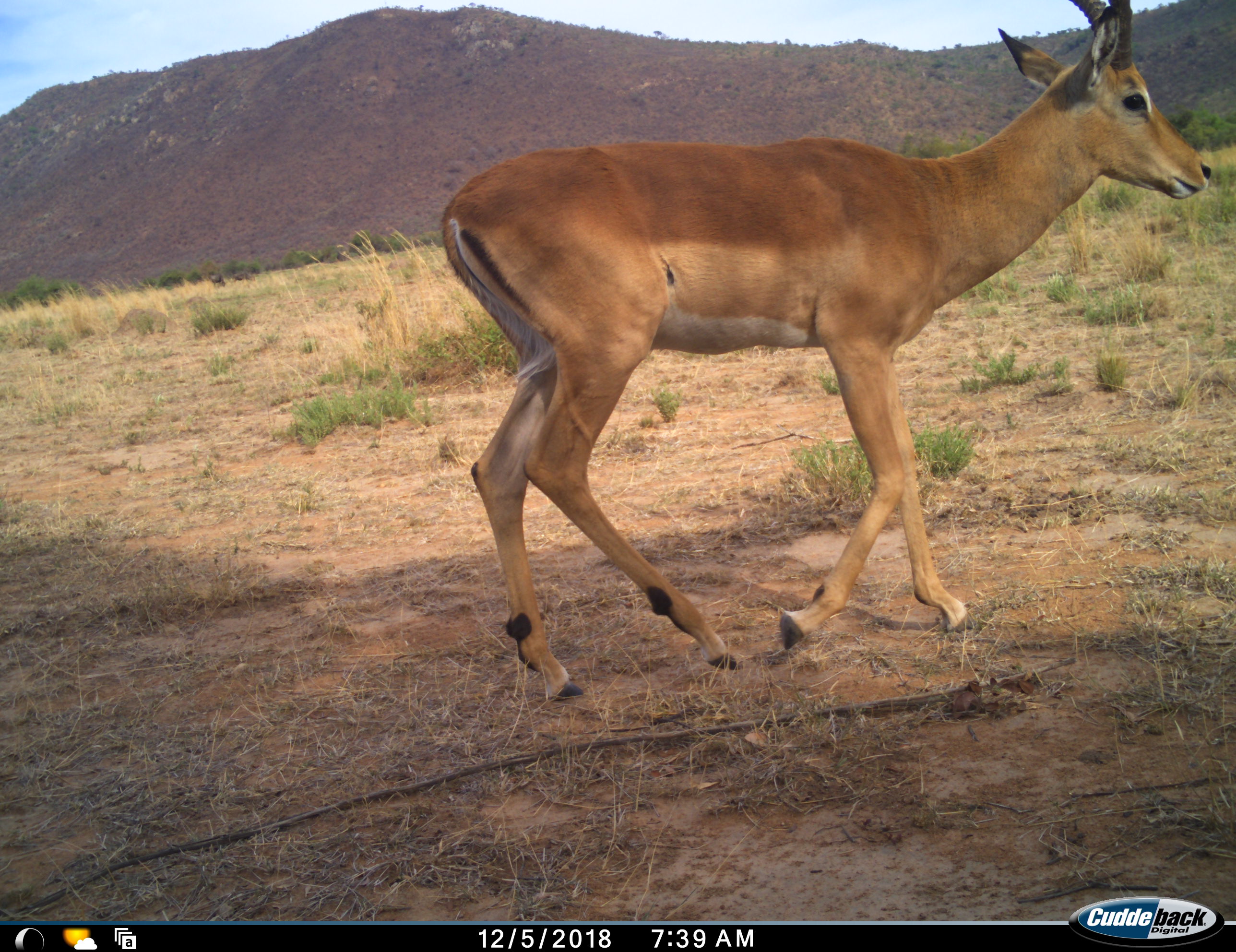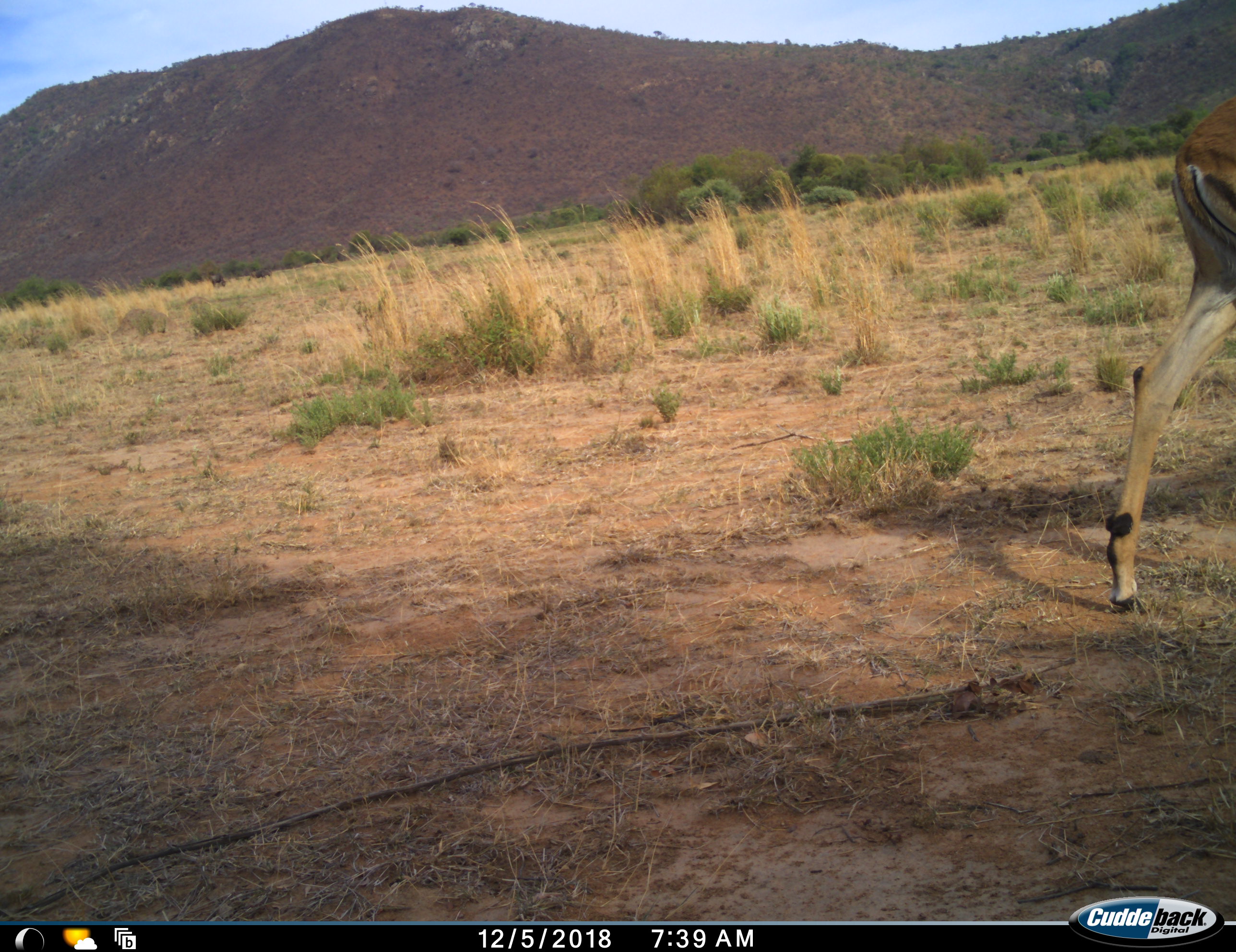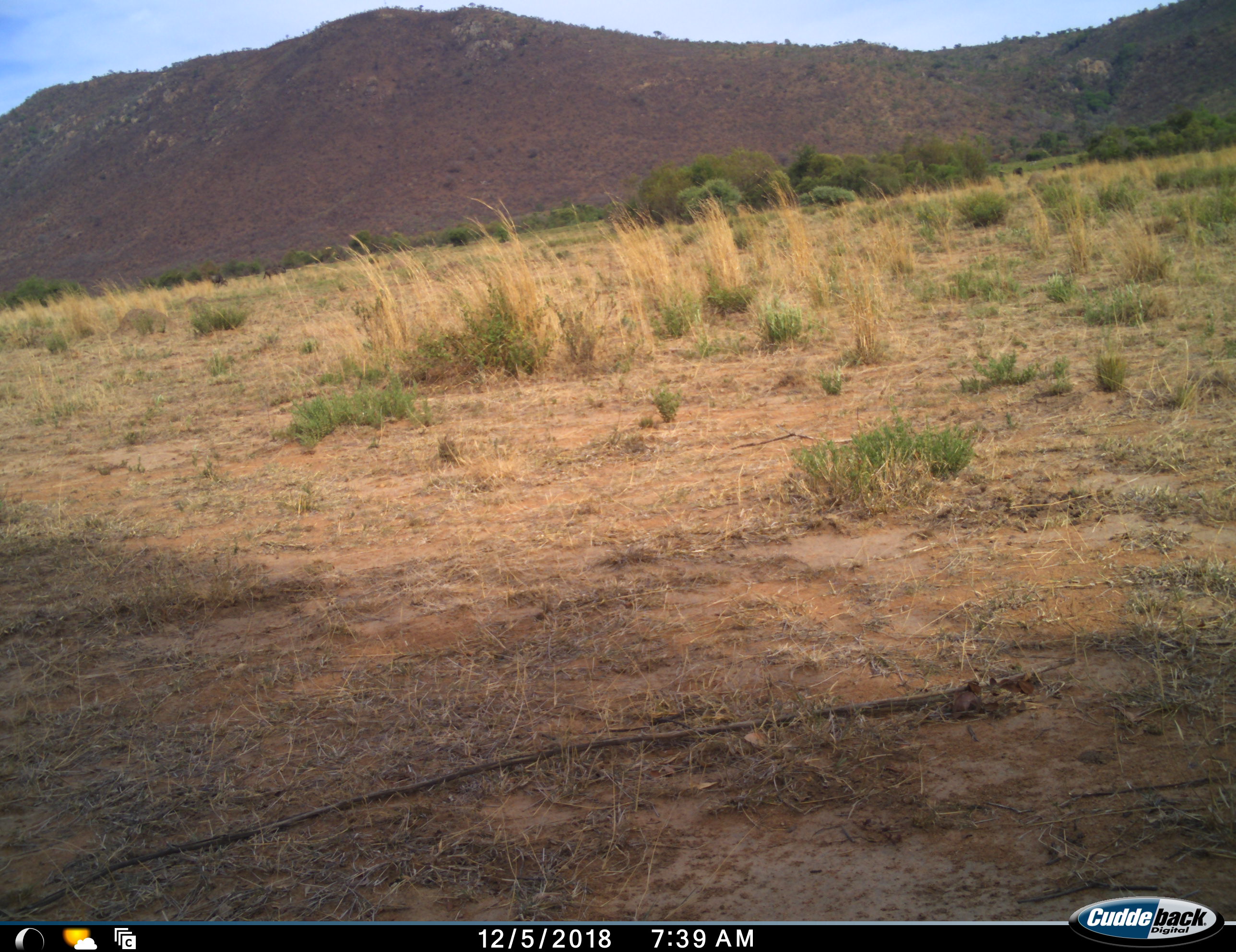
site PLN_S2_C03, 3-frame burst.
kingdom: Animalia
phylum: Chordata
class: Mammalia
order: Artiodactyla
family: Bovidae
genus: Aepyceros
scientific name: Aepyceros melampus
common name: impala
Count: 1.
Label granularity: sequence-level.